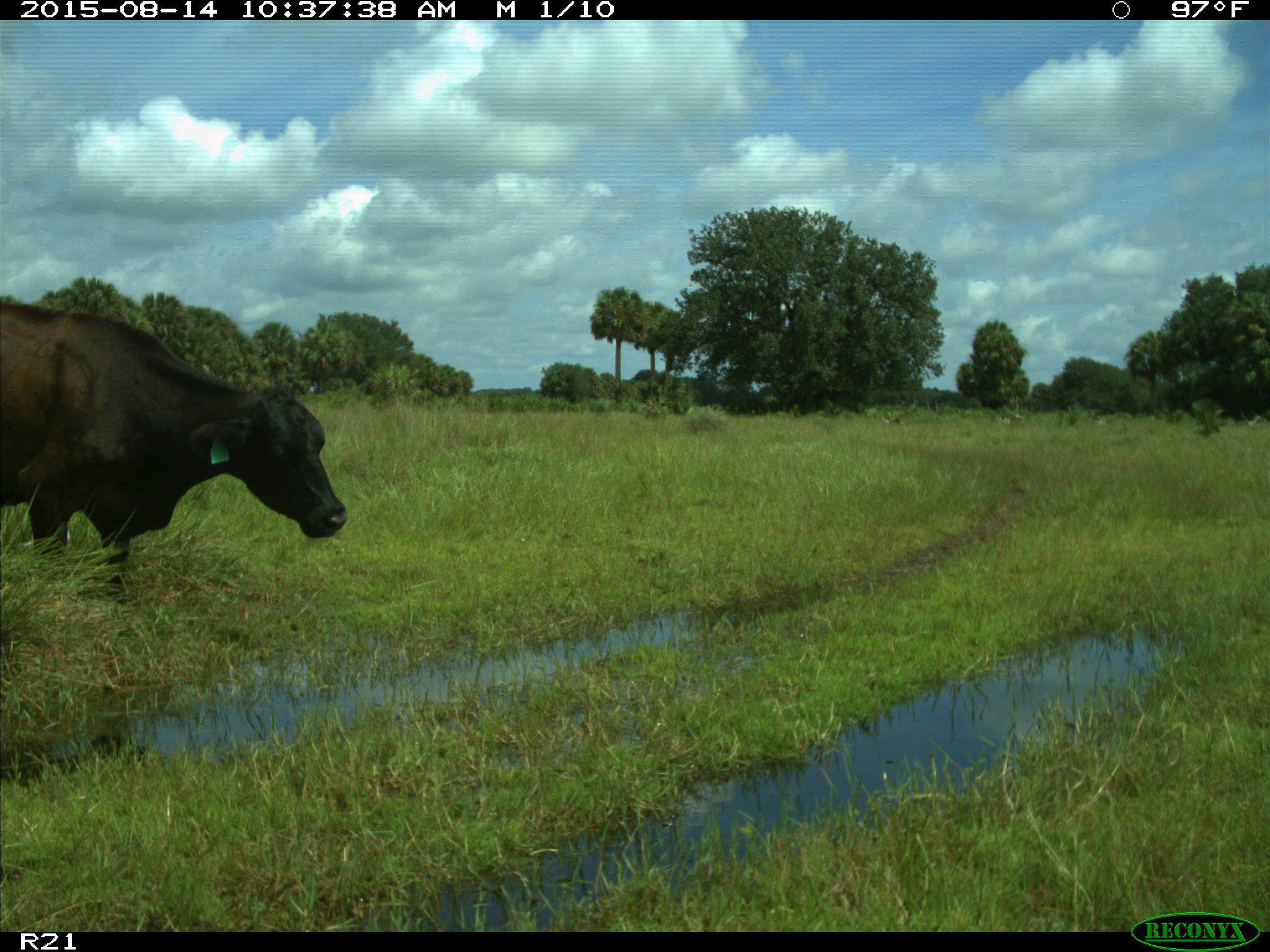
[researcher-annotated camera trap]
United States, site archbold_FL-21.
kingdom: Animalia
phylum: Chordata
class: Mammalia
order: Artiodactyla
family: Bovidae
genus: Bos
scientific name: Bos taurus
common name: domestic cow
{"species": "Bos taurus (domestic cow)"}